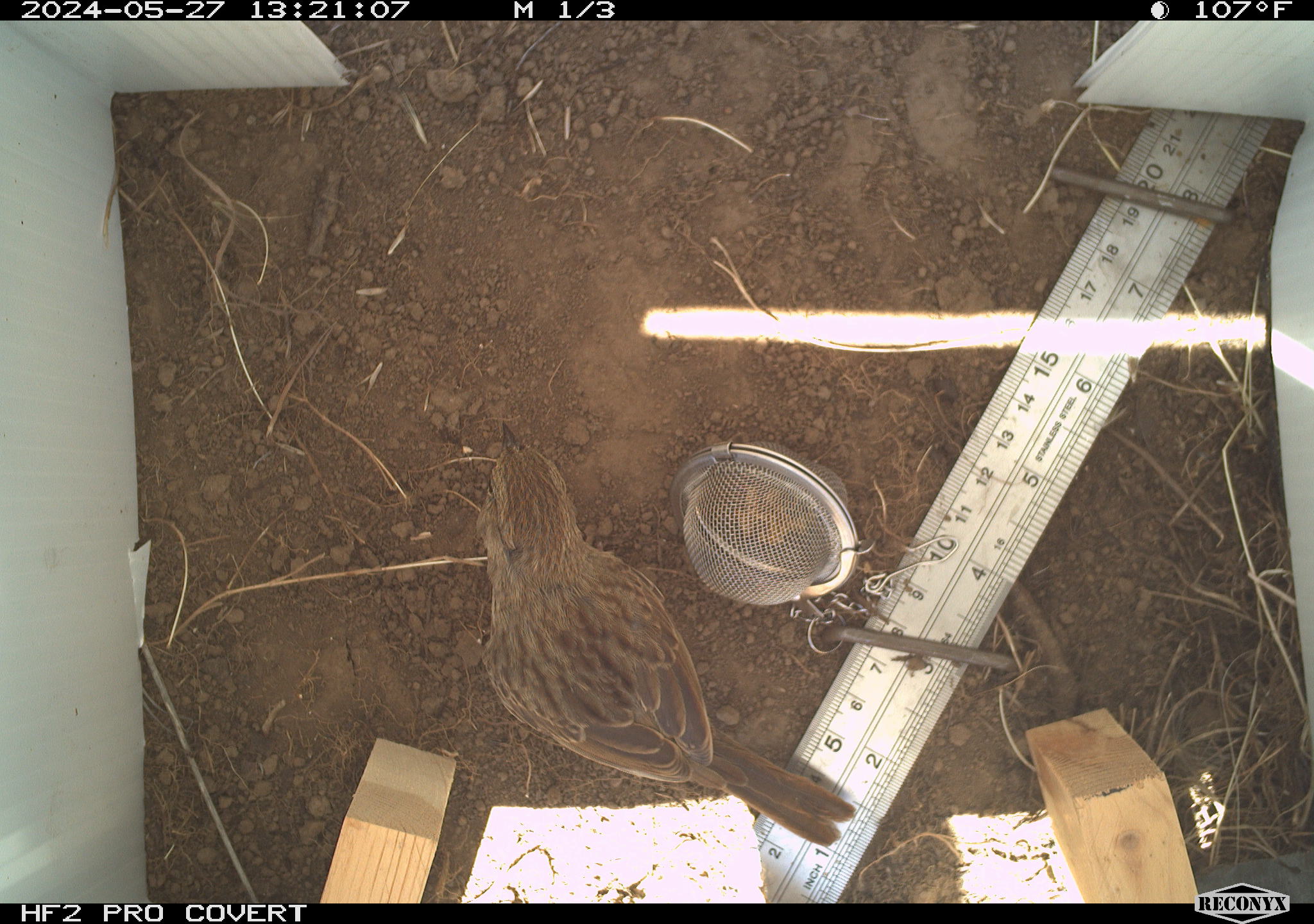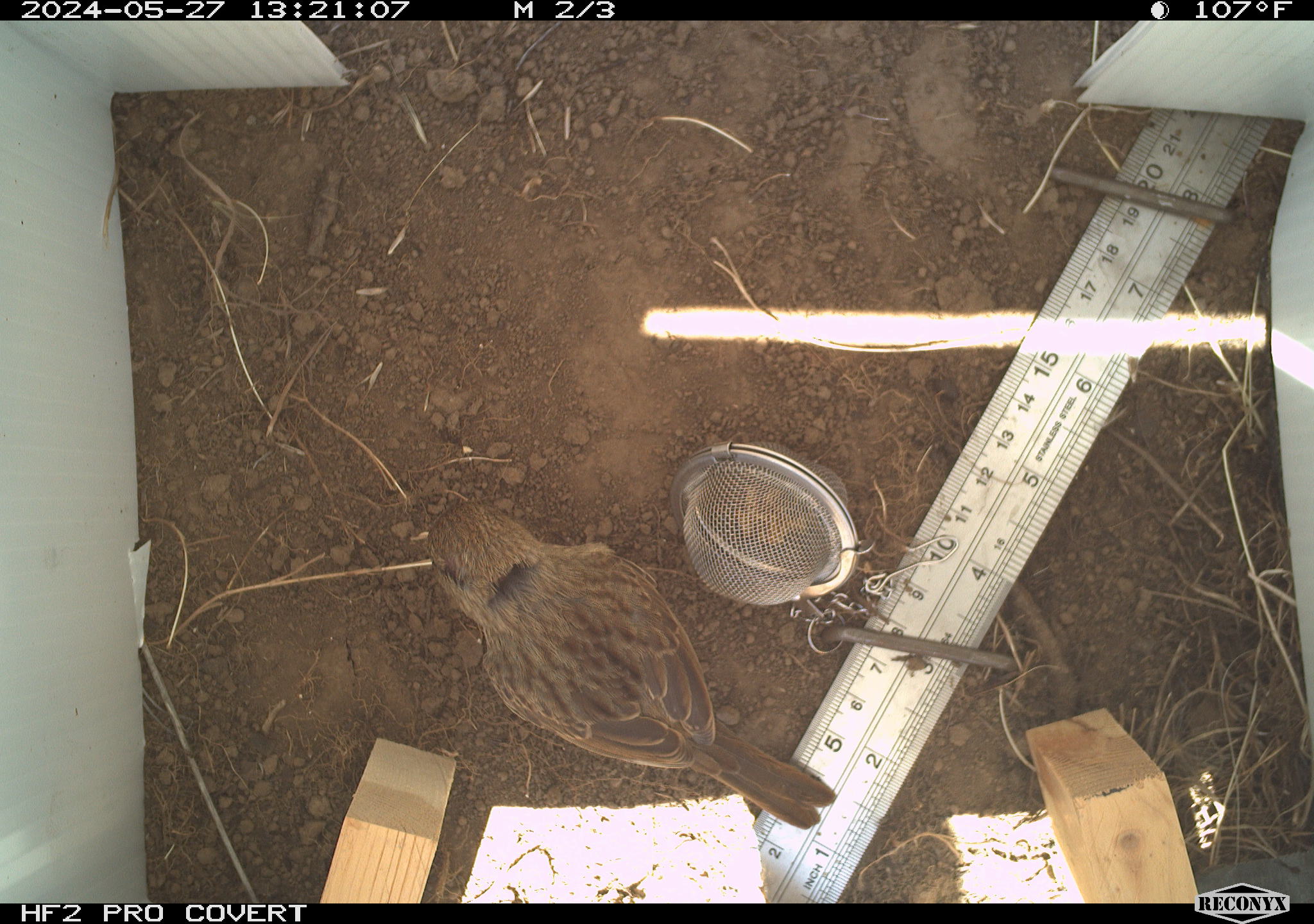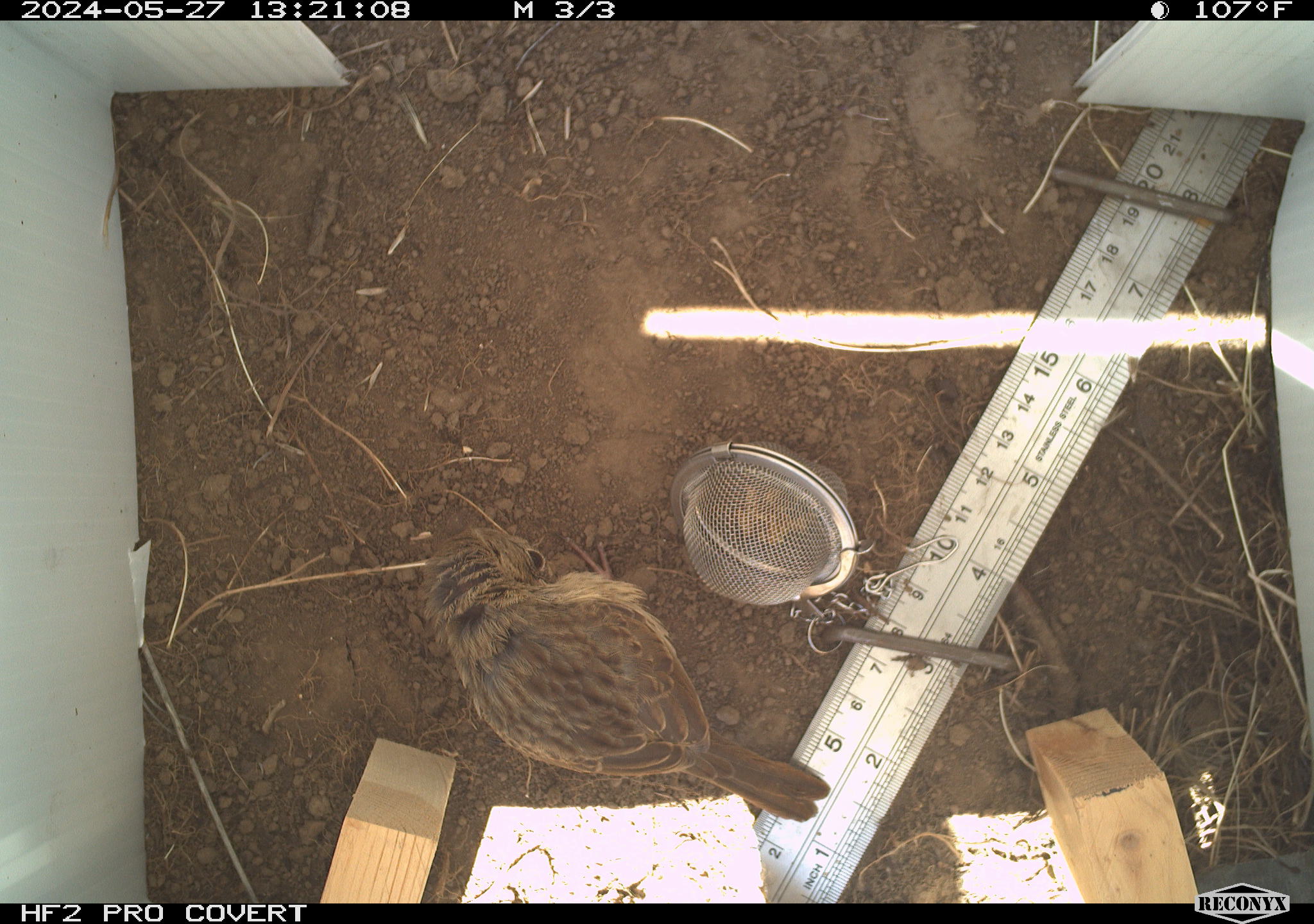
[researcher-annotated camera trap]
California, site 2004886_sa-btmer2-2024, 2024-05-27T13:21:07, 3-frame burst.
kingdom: Animalia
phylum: Chordata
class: Aves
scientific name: Aves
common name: bird